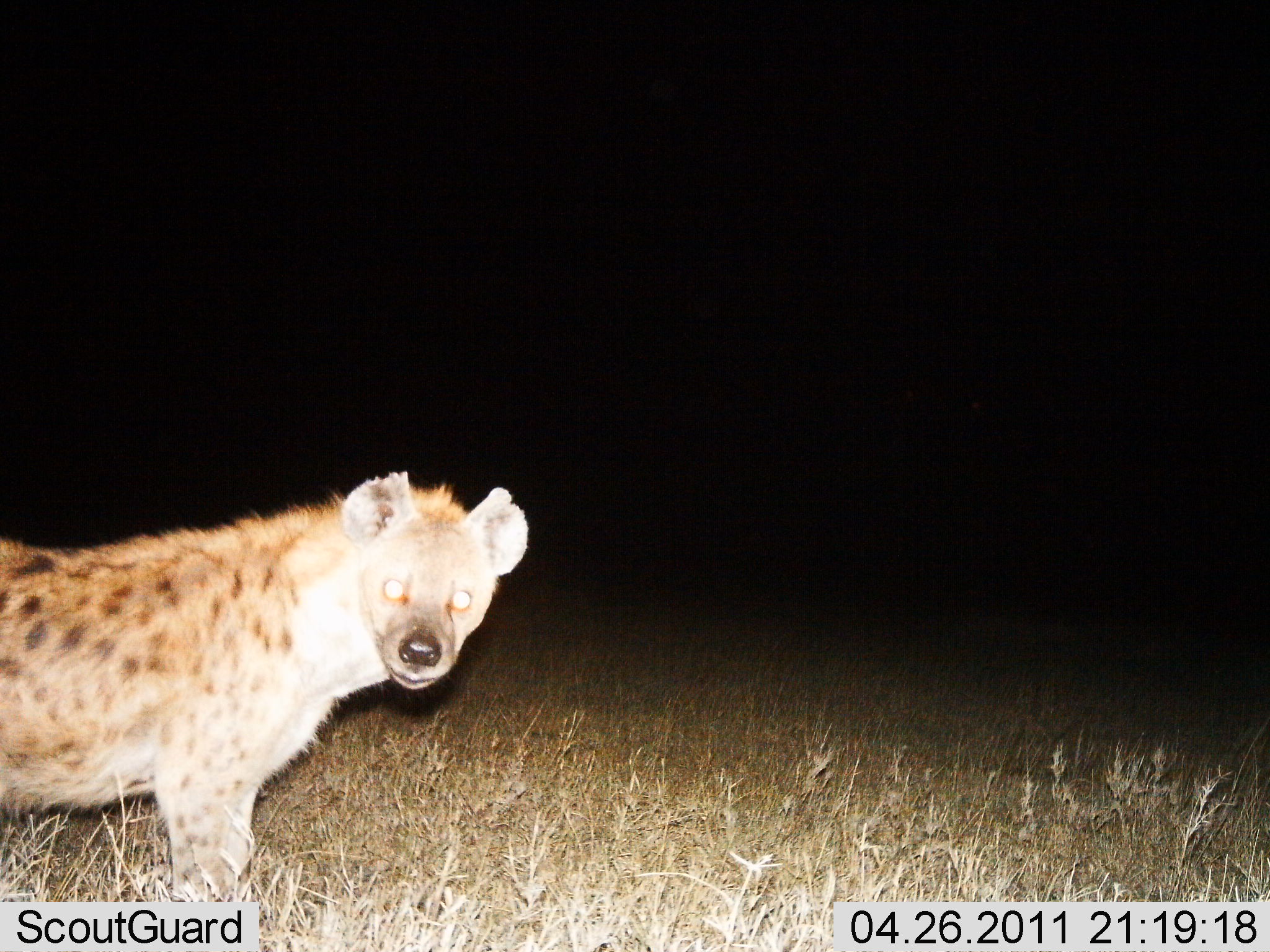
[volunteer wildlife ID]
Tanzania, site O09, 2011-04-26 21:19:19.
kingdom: Animalia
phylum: Chordata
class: Mammalia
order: Carnivora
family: Hyaenidae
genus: Crocuta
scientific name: Crocuta crocuta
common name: spotted hyena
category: hyenaspotted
Hyenaspotted (spotted hyena) (Crocuta crocuta), count 1. Behavior (volunteer vote fractions): standing 100%, resting 0%, moving 0%, interacting 0%. Young present (vote fraction): 0%. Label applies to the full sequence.